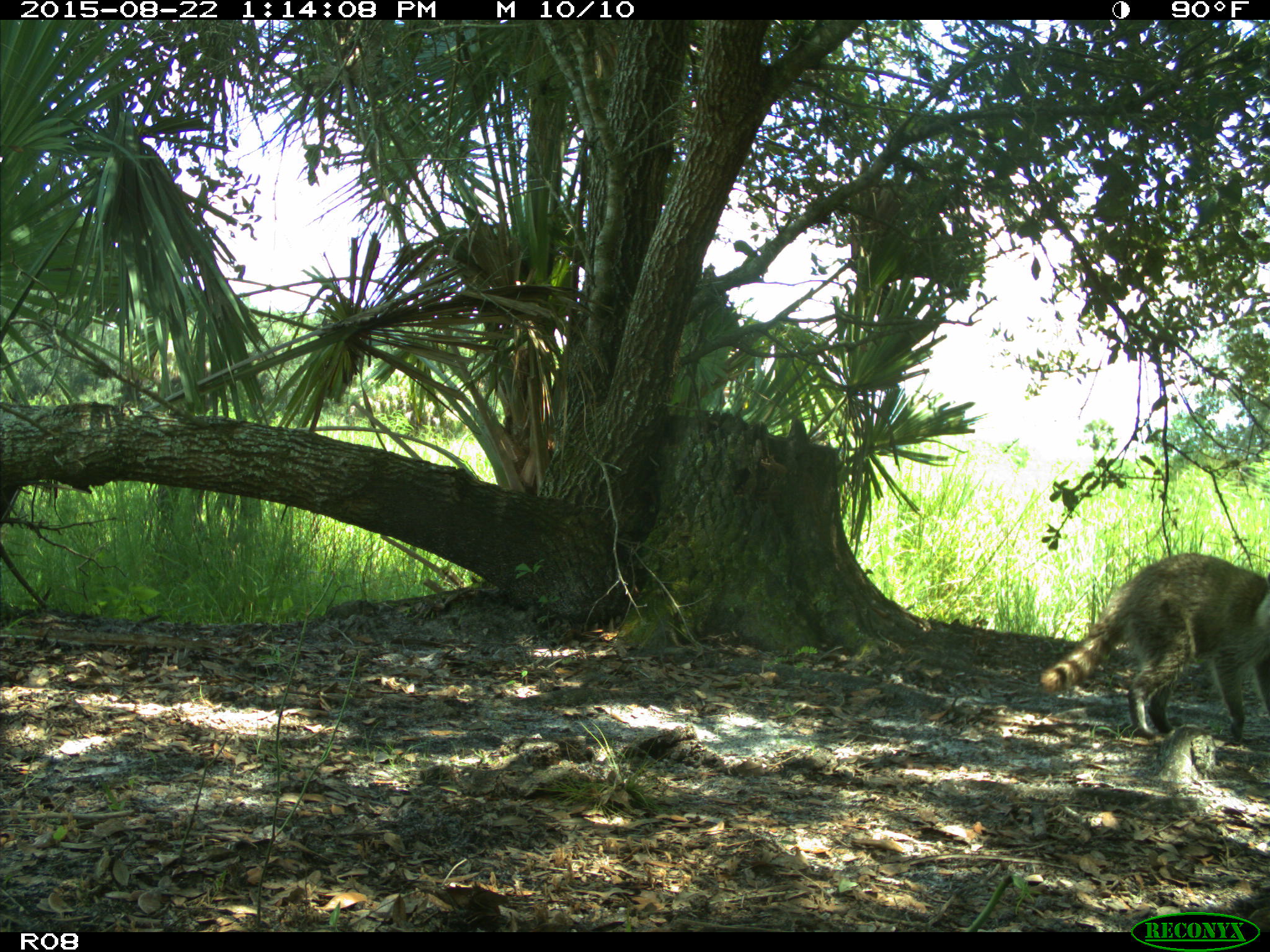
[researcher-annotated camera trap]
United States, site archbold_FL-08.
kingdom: Animalia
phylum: Chordata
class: Mammalia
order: Carnivora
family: Procyonidae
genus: Procyon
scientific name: Procyon lotor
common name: common raccoon